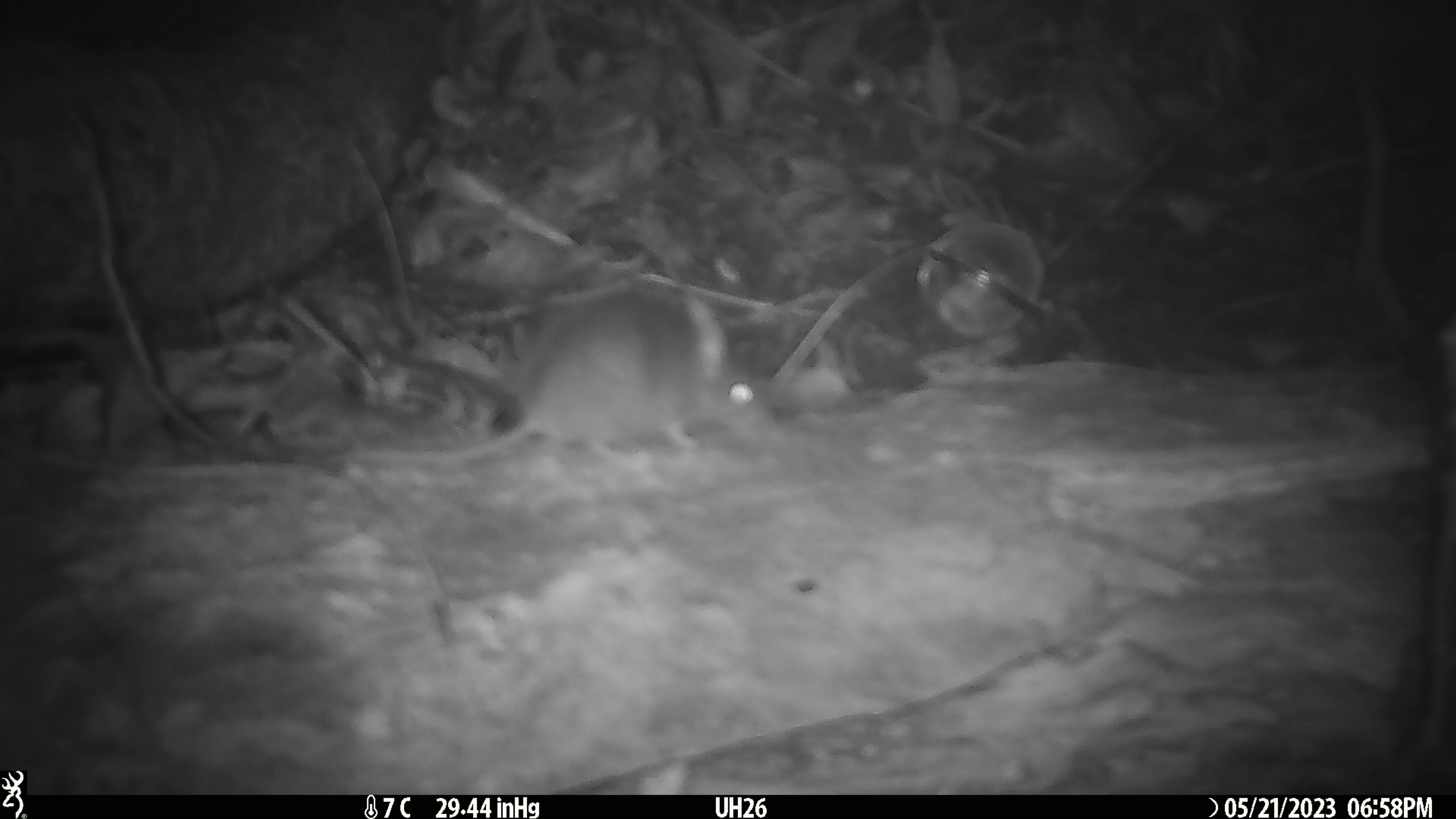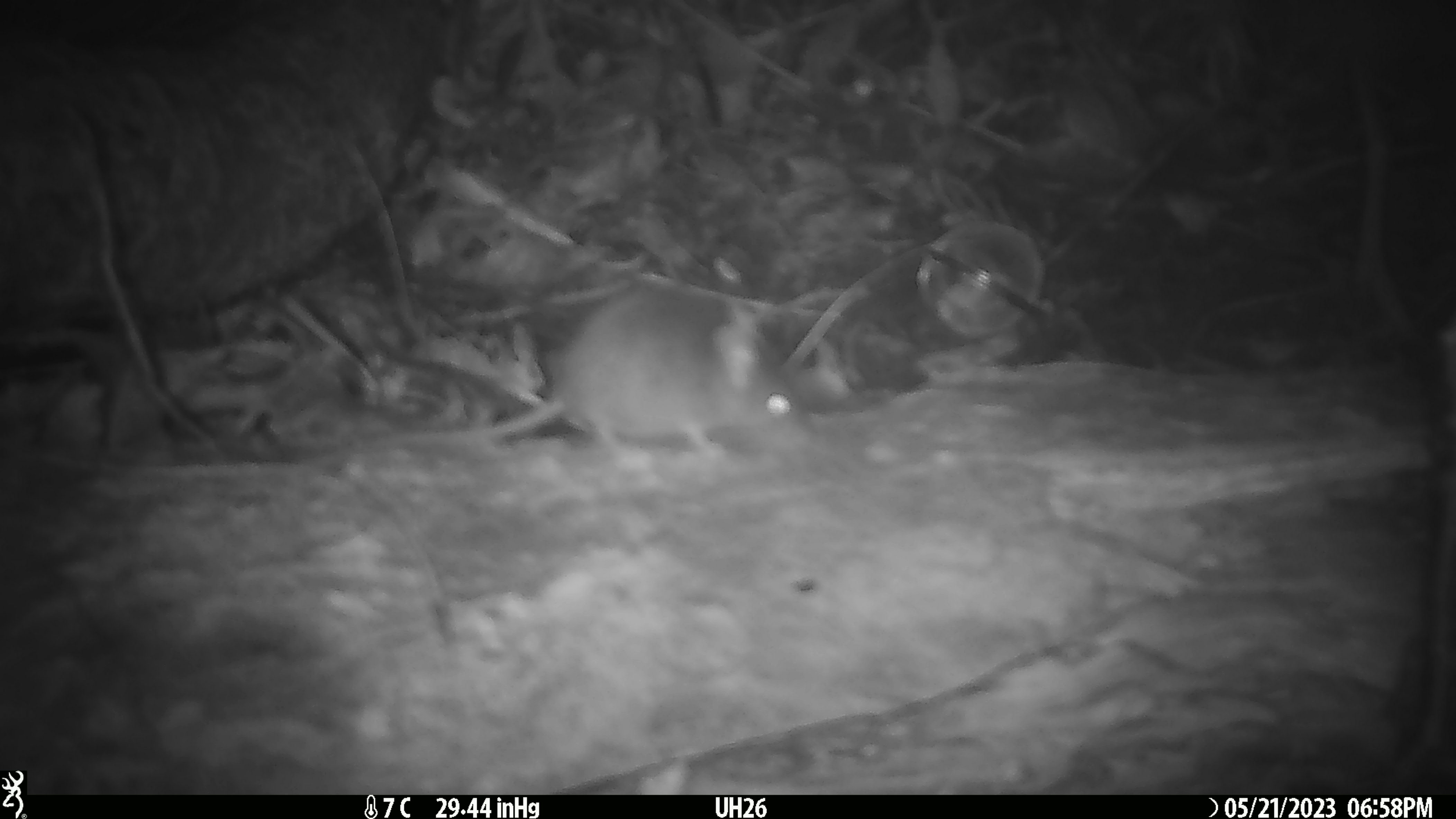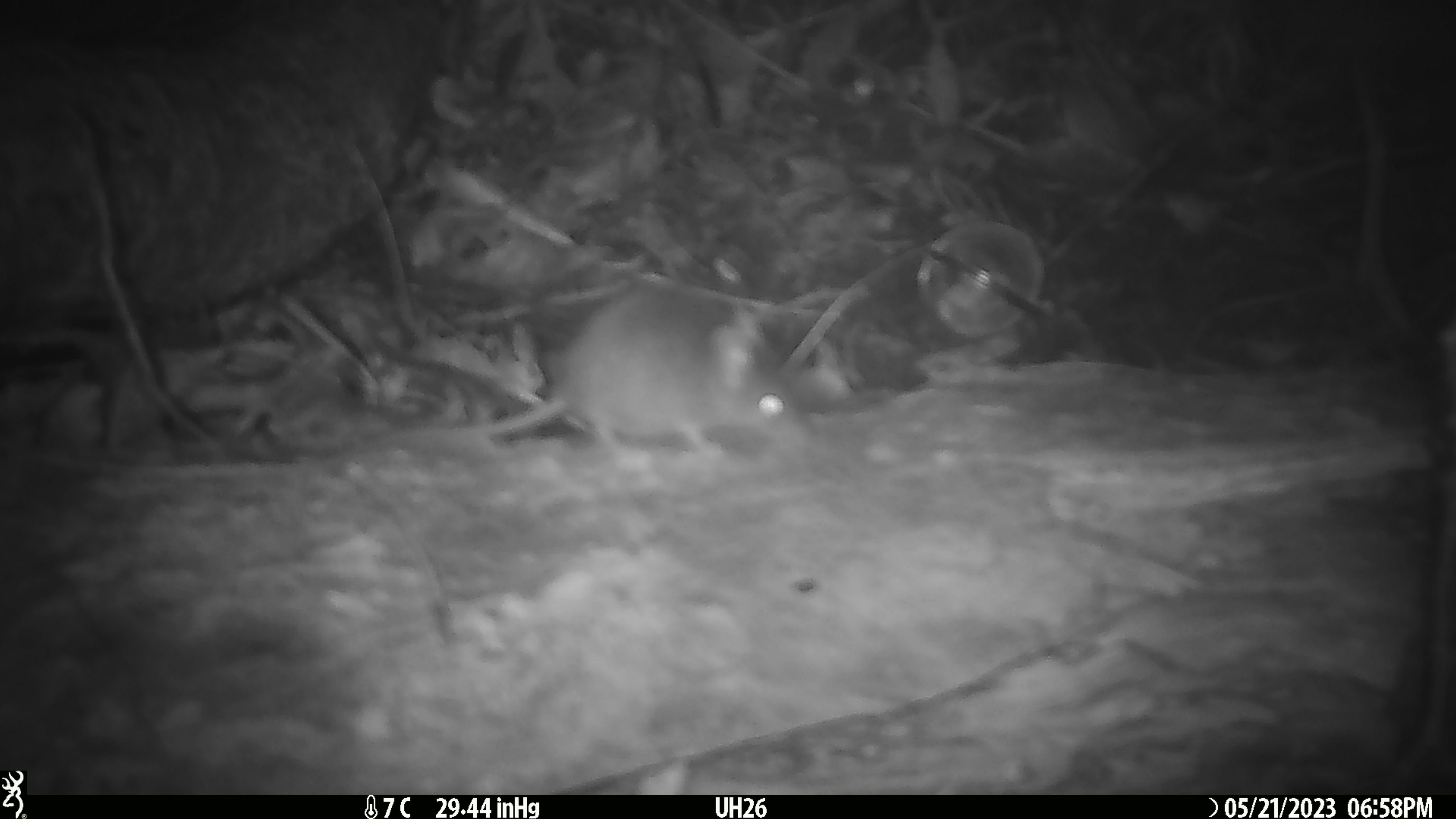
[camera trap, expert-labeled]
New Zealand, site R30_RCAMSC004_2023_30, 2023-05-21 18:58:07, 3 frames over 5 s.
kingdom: Animalia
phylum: Chordata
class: Mammalia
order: Rodentia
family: Muridae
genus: Mus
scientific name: Mus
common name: mouse